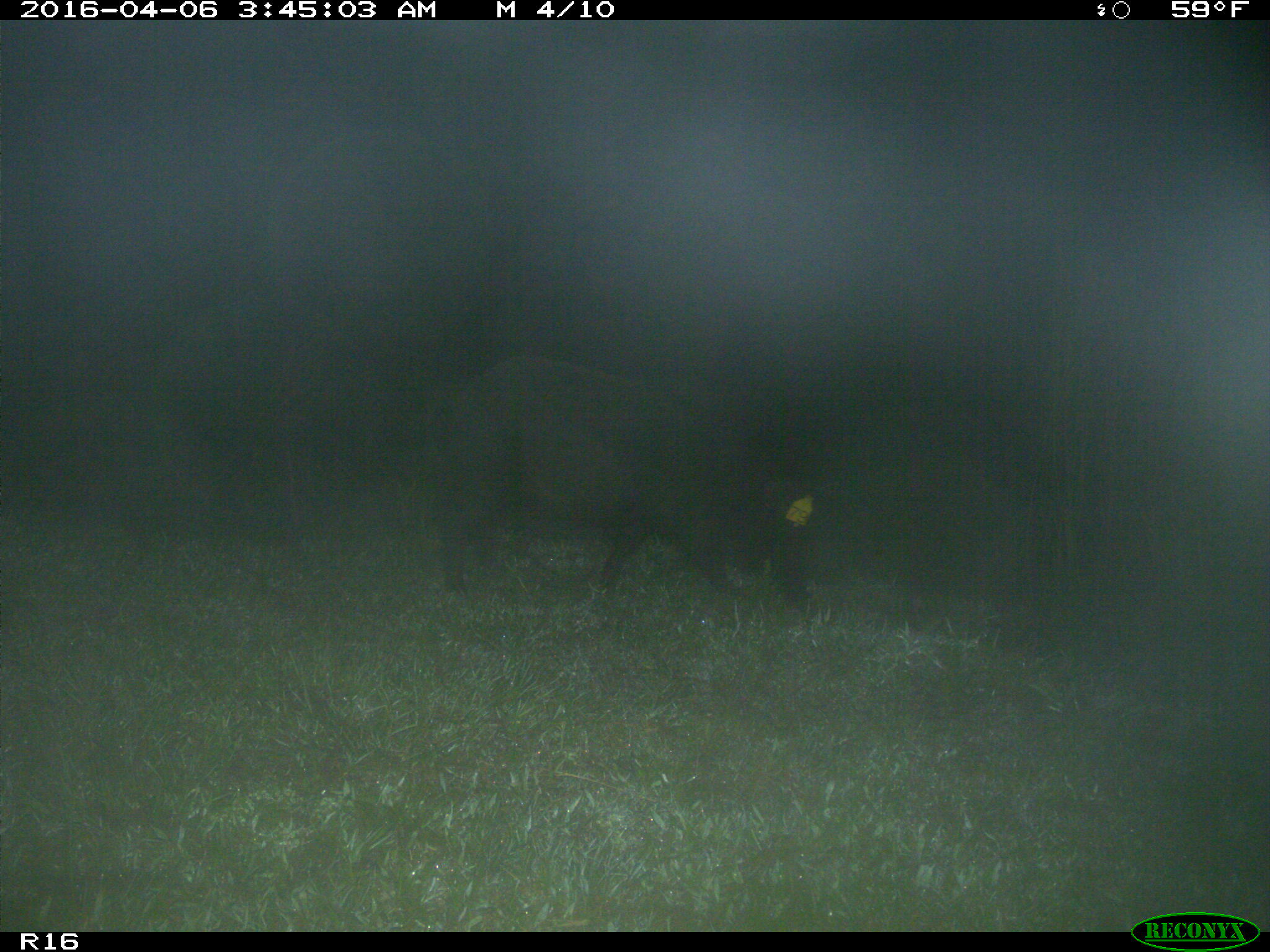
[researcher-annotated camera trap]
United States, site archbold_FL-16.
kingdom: Animalia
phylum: Chordata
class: Mammalia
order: Artiodactyla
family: Suidae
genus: Sus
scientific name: Sus scrofa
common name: wild boar